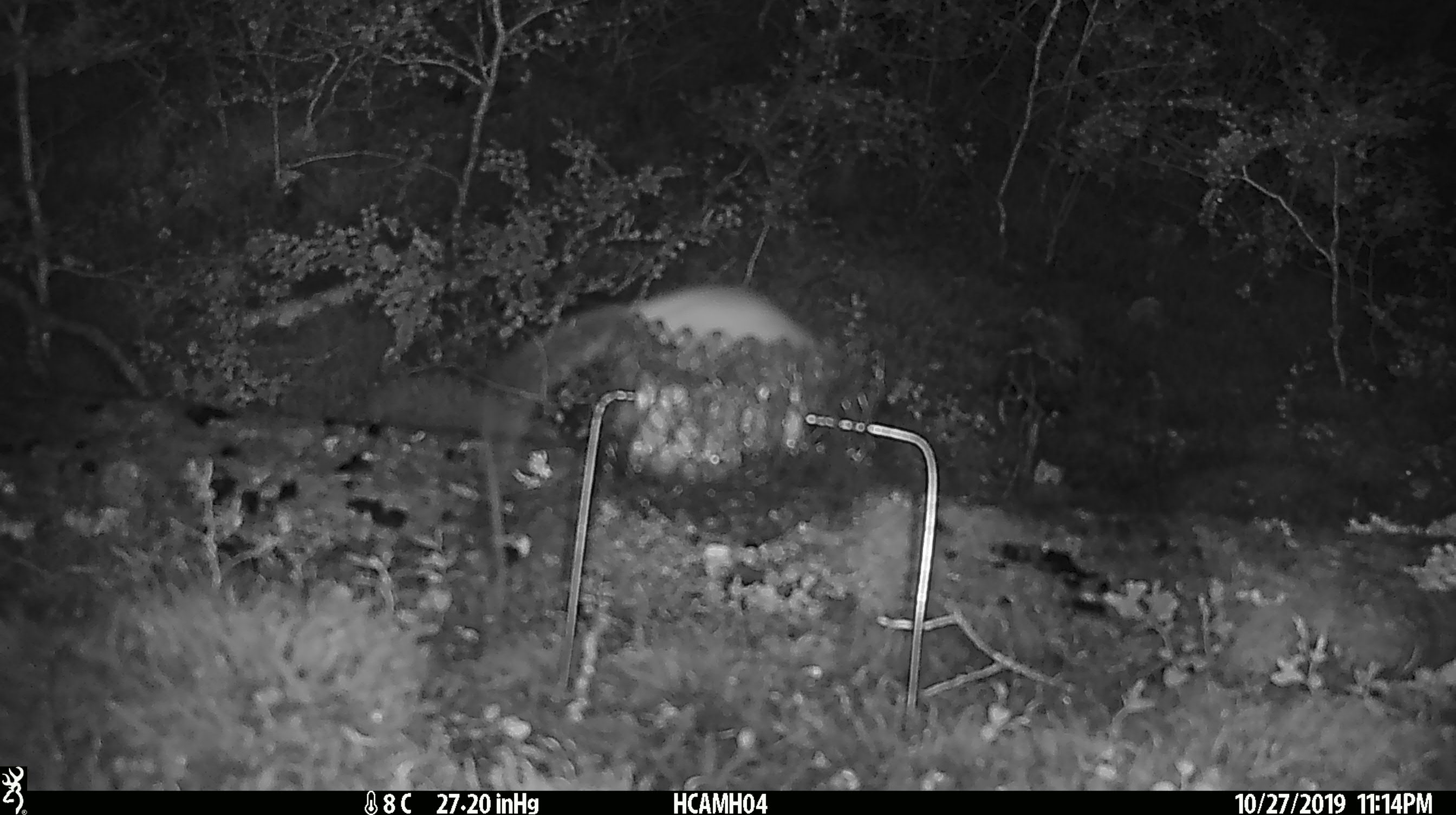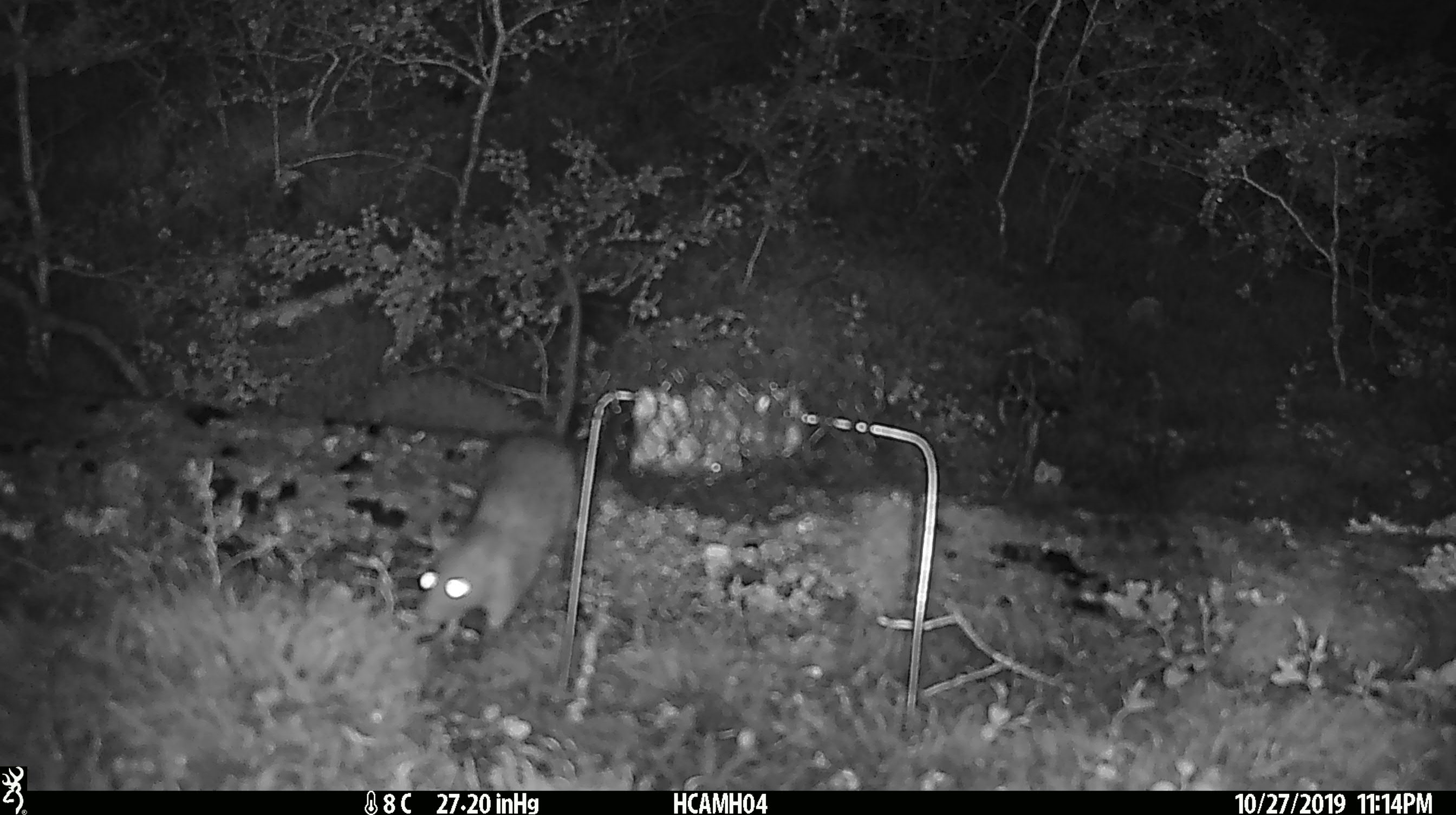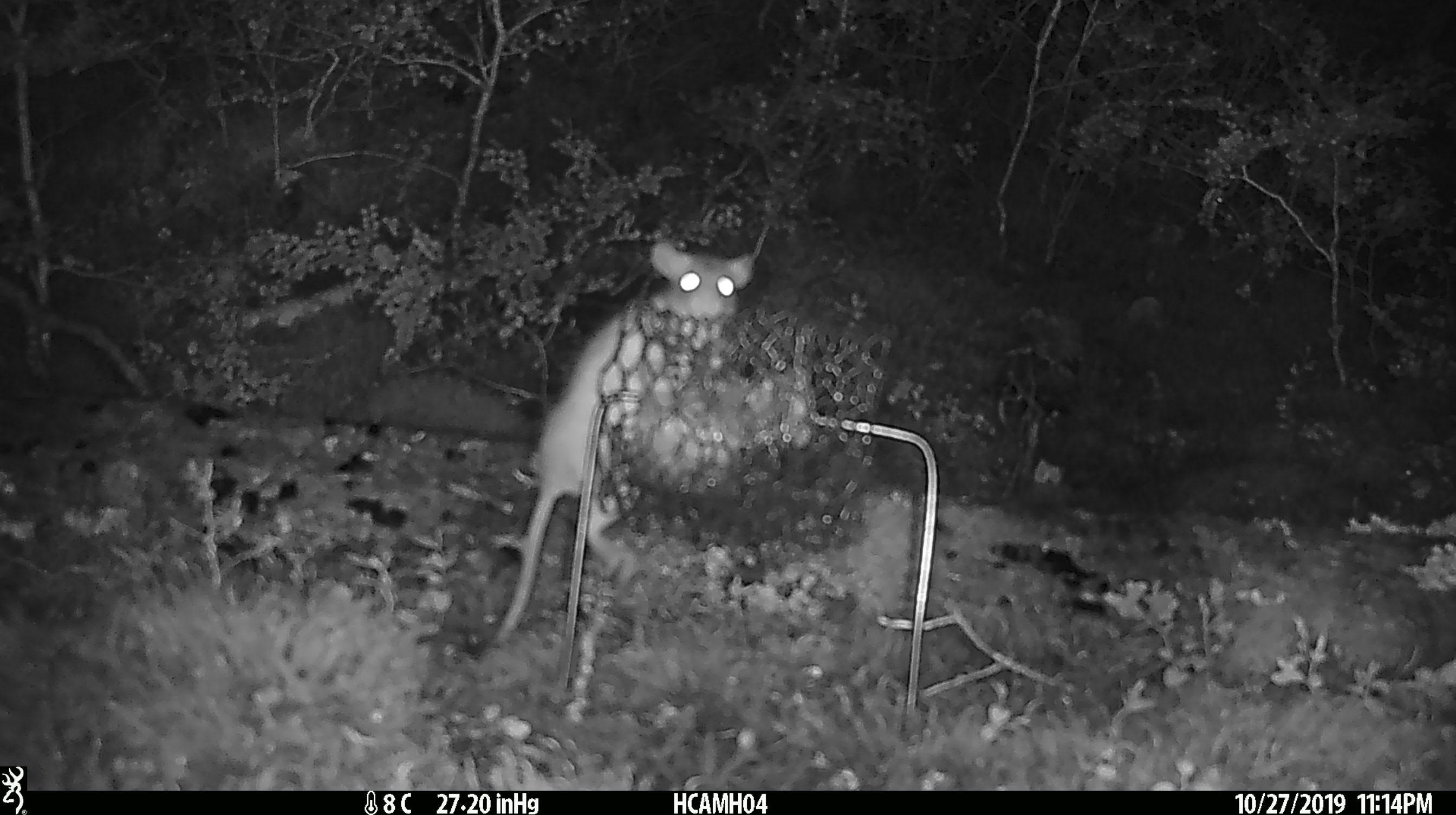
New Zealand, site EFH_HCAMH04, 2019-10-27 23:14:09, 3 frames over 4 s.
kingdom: Animalia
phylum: Chordata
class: Mammalia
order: Rodentia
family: Muridae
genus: Rattus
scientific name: Rattus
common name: rat